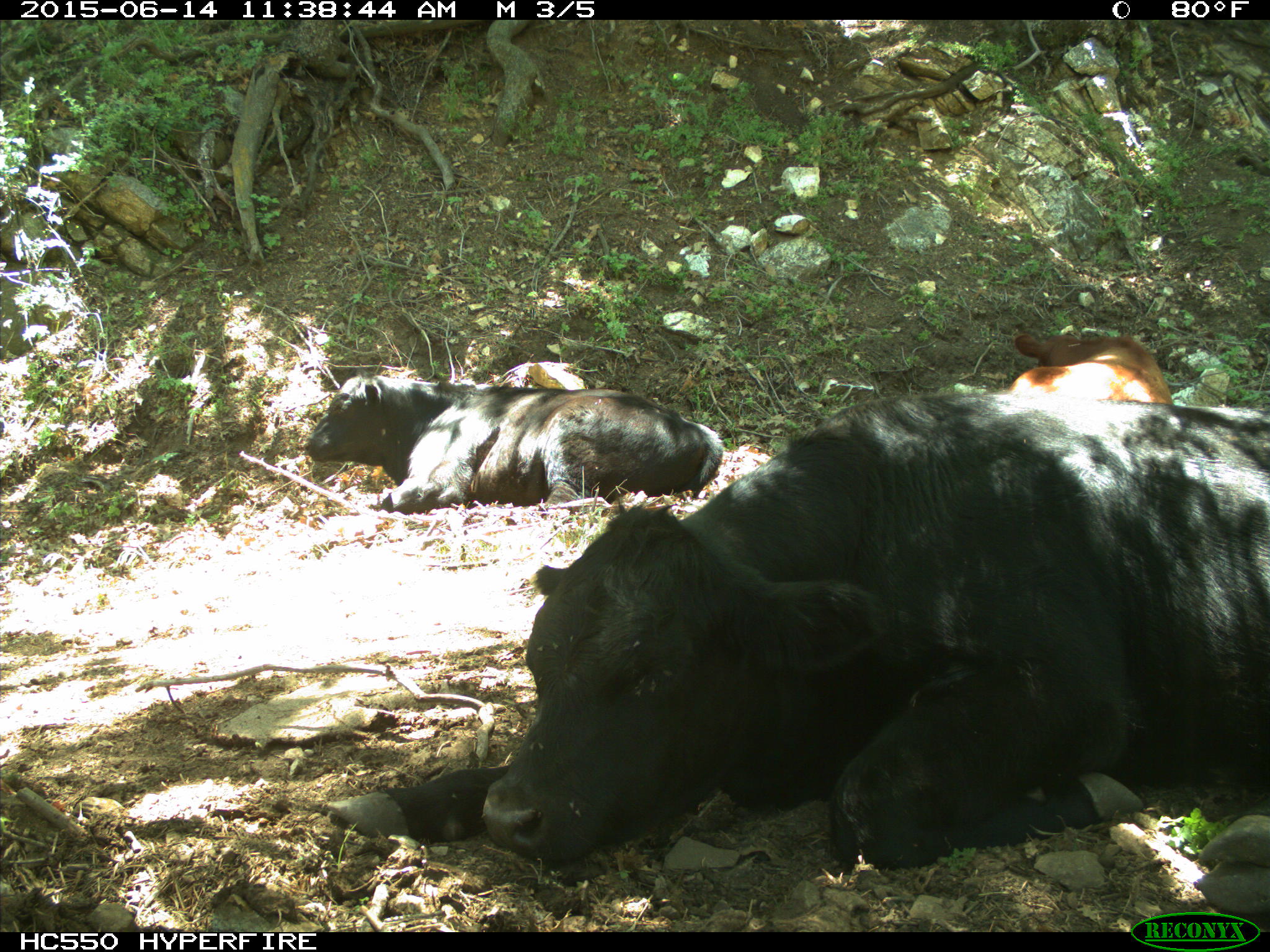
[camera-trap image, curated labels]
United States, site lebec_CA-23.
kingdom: Animalia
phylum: Chordata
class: Mammalia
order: Artiodactyla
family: Bovidae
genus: Bos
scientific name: Bos taurus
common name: domestic cow